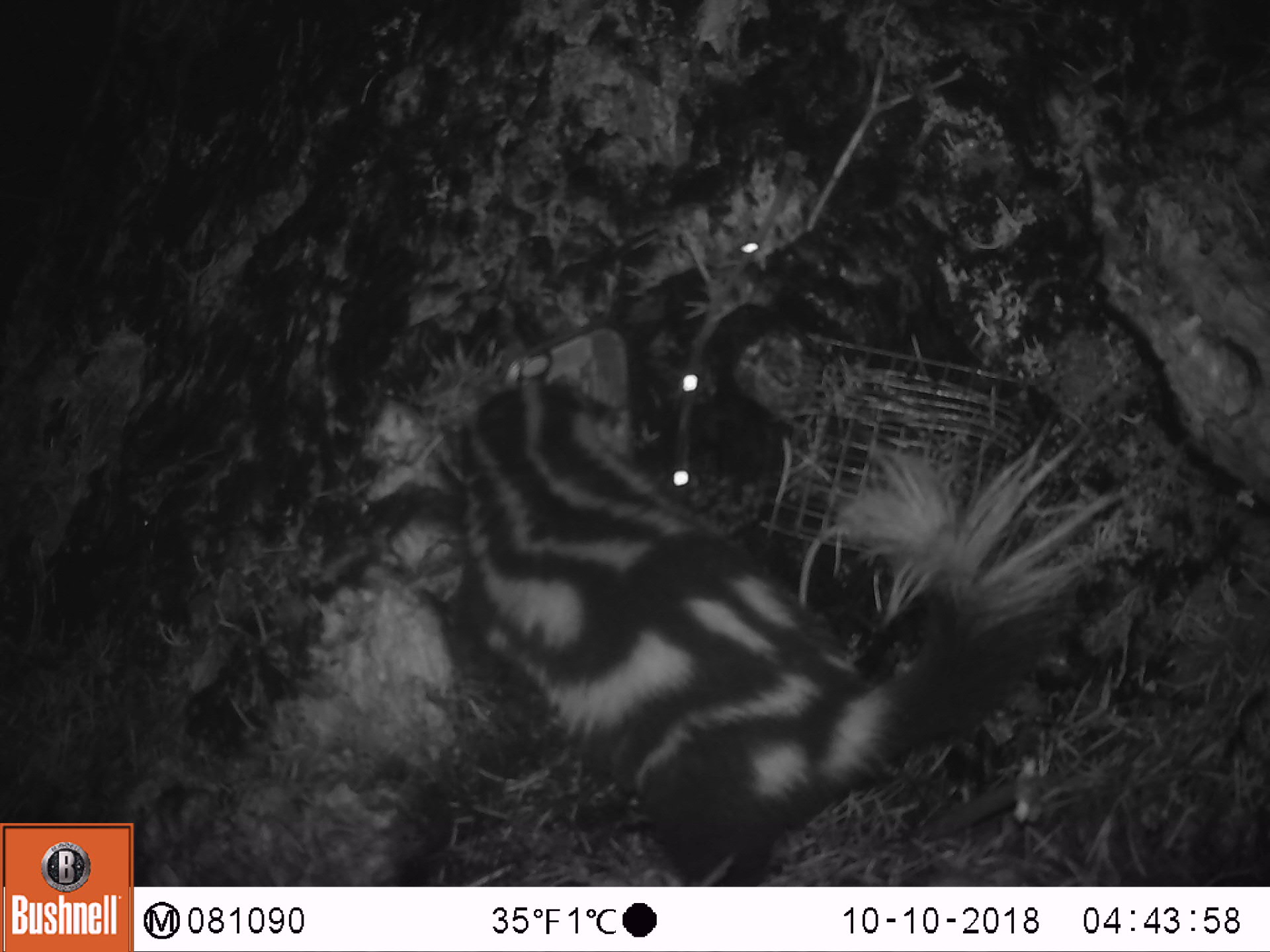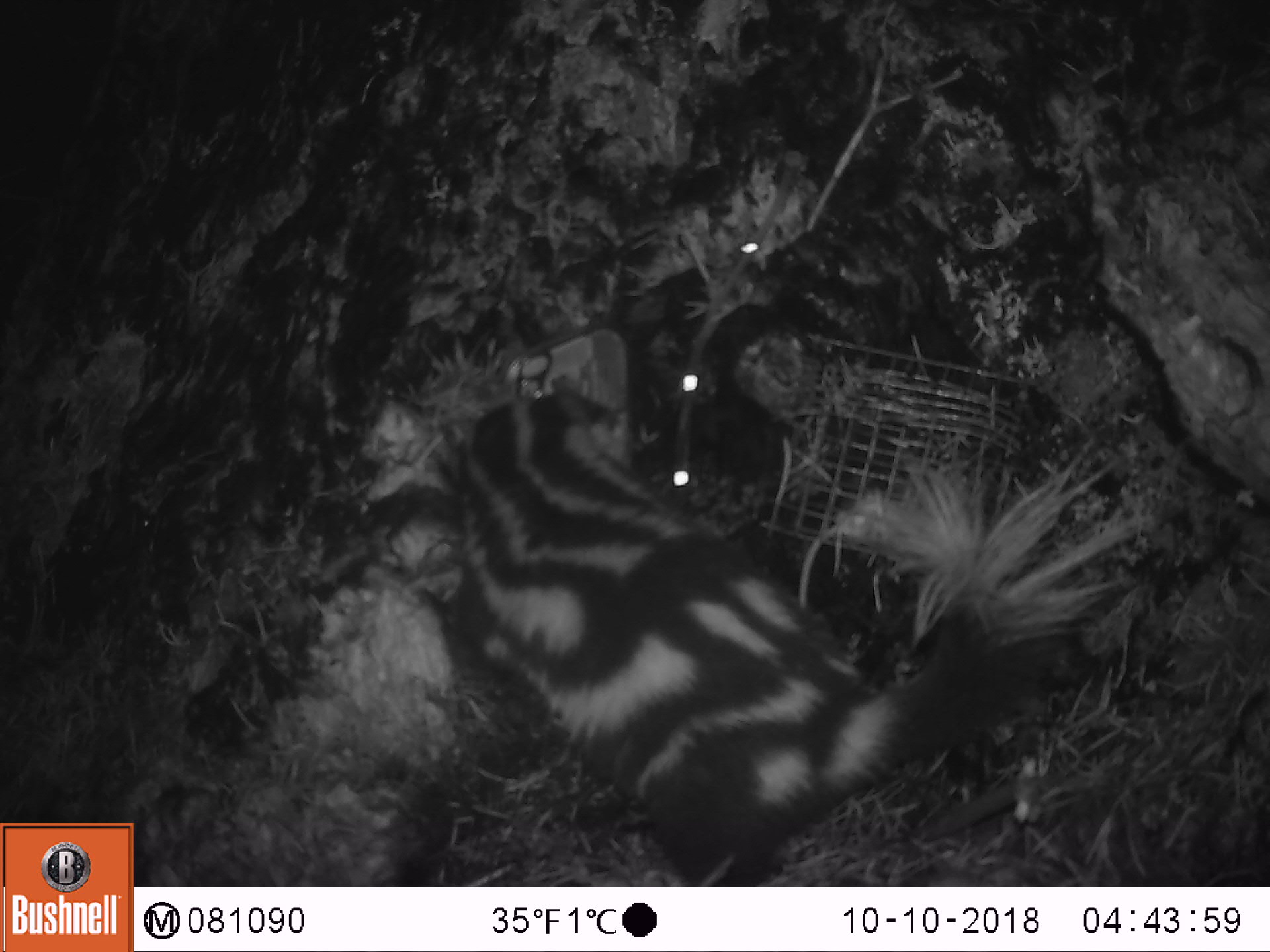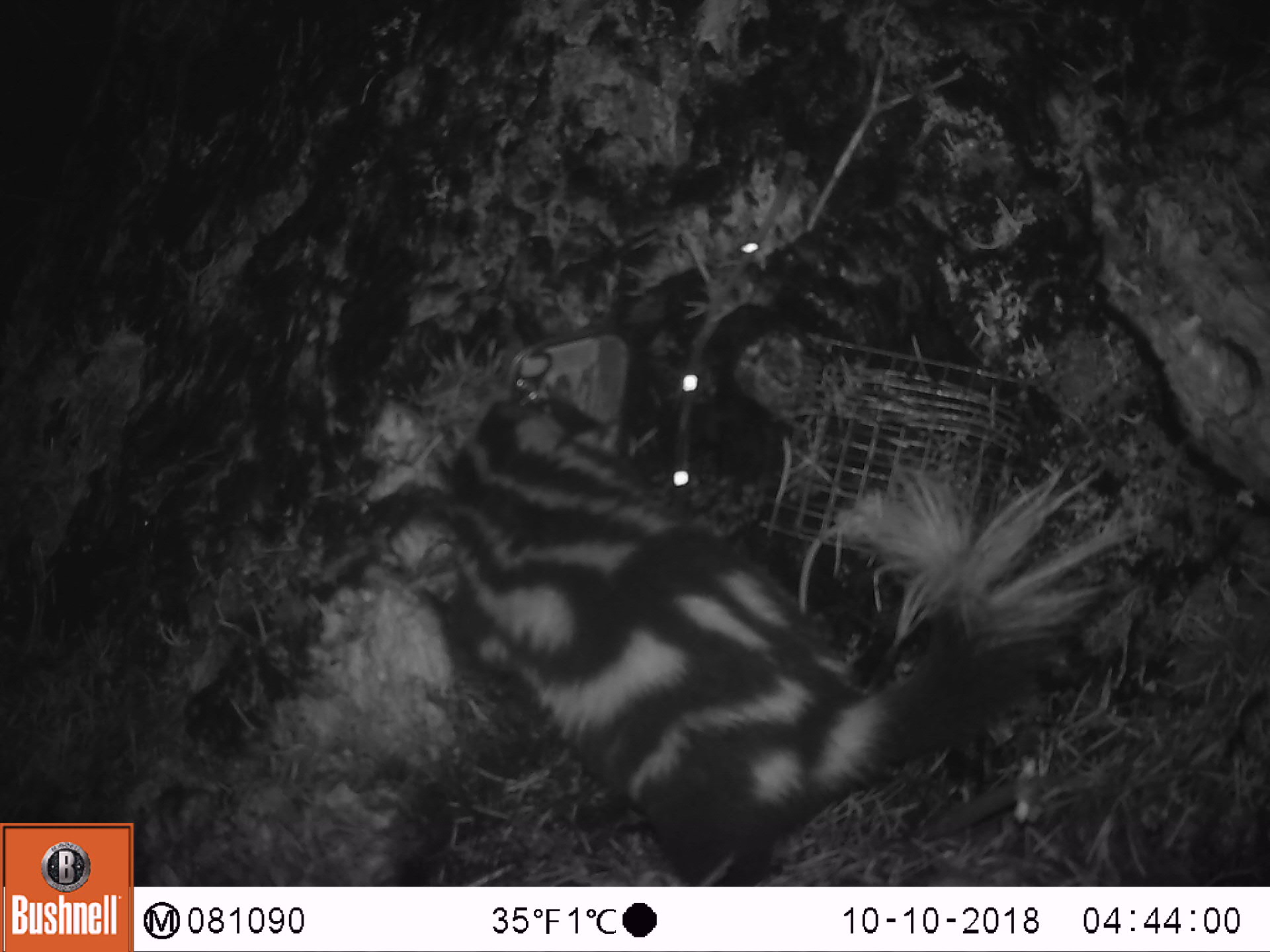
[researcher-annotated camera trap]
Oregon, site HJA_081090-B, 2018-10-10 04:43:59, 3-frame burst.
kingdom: Animalia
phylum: Chordata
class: Mammalia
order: Carnivora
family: Mephitidae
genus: Spilogale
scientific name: Spilogale gracilis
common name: western spotted skunk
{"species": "western spotted skunk (Spilogale gracilis)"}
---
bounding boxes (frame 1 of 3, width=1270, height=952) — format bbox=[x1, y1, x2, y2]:
western spotted skunk: bbox=[409, 287, 1140, 880]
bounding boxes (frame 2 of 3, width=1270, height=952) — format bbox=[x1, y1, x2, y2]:
western spotted skunk: bbox=[437, 337, 1114, 873]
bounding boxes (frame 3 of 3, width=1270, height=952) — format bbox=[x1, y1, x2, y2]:
western spotted skunk: bbox=[385, 338, 1139, 882]